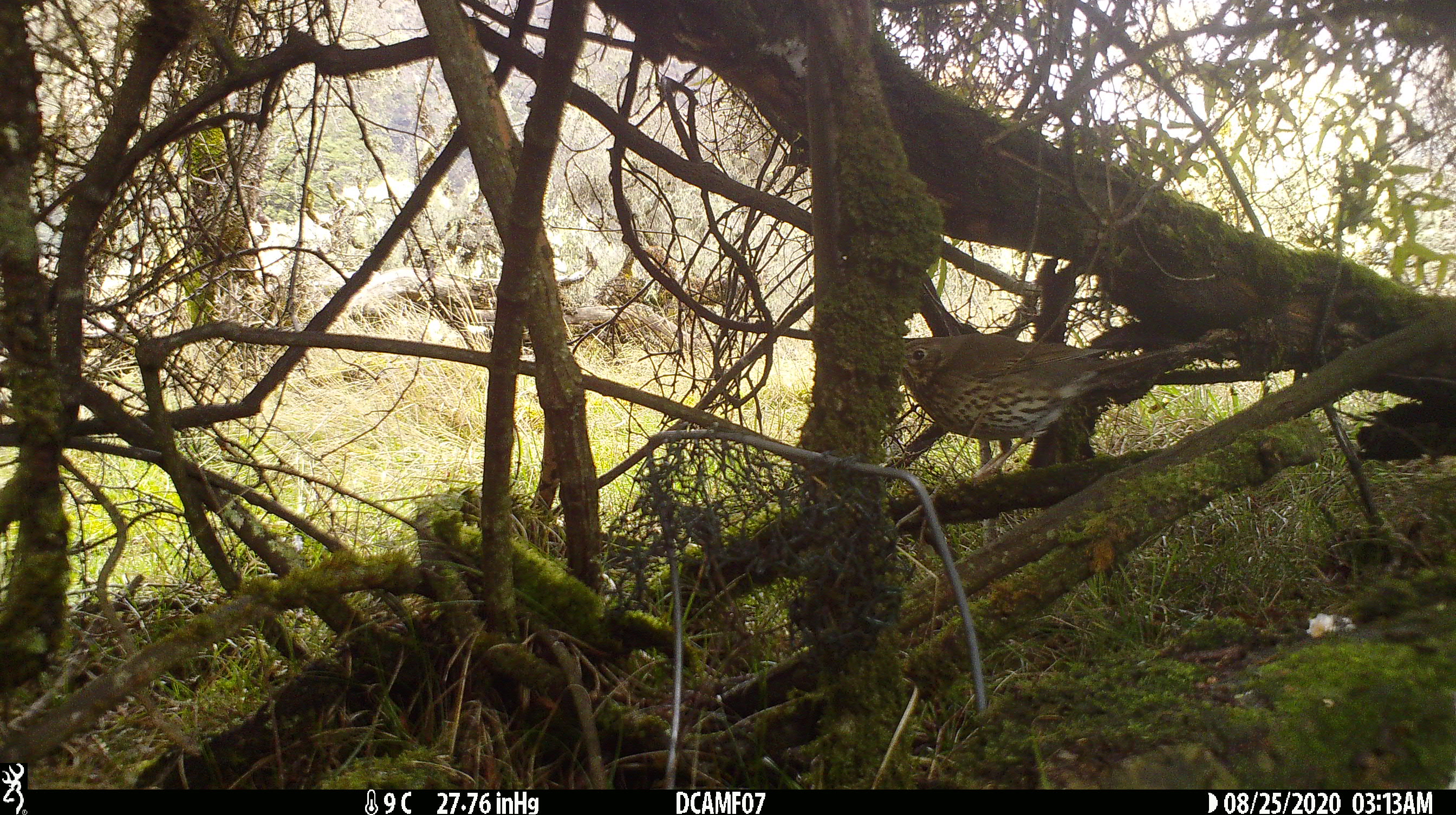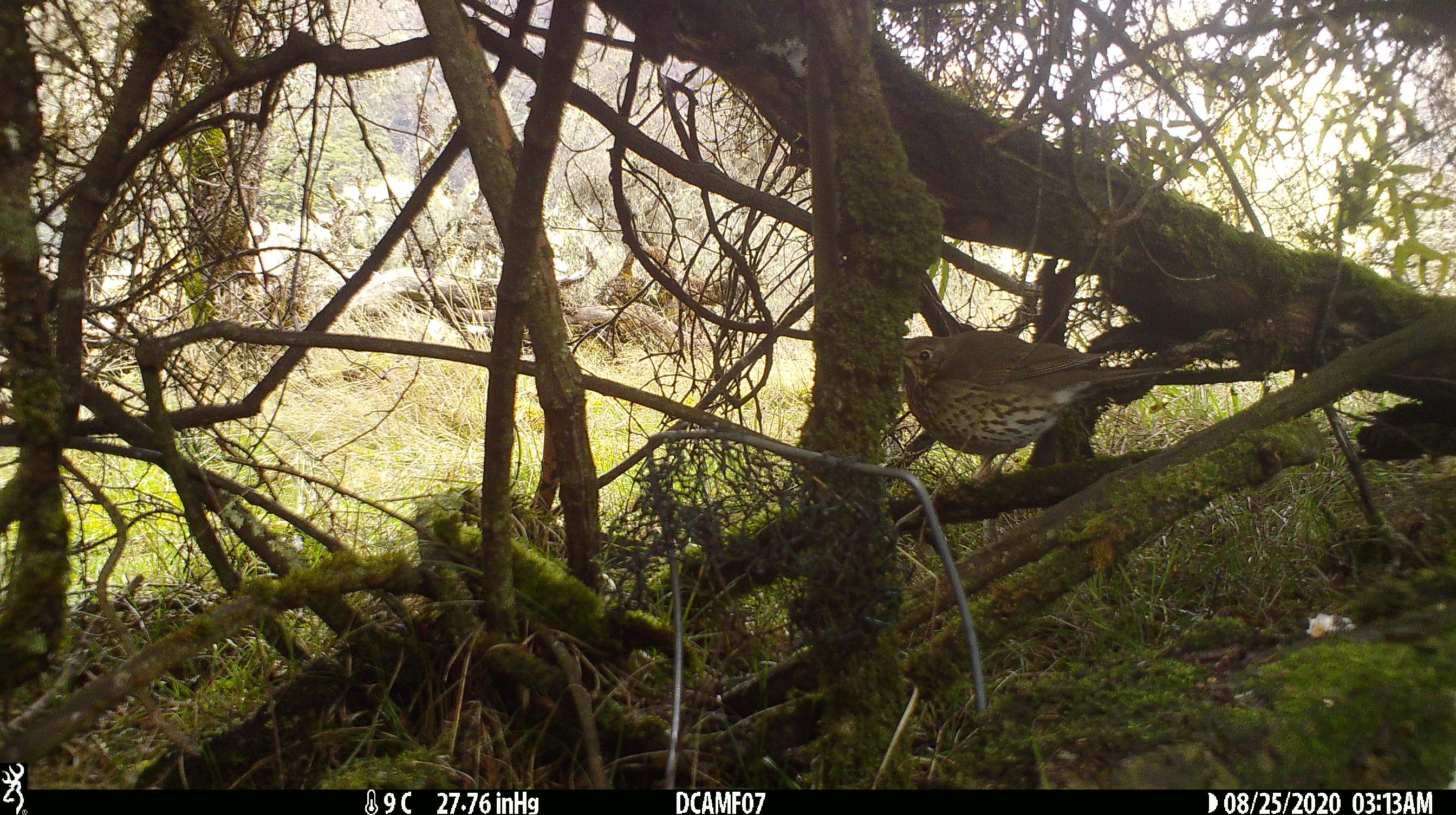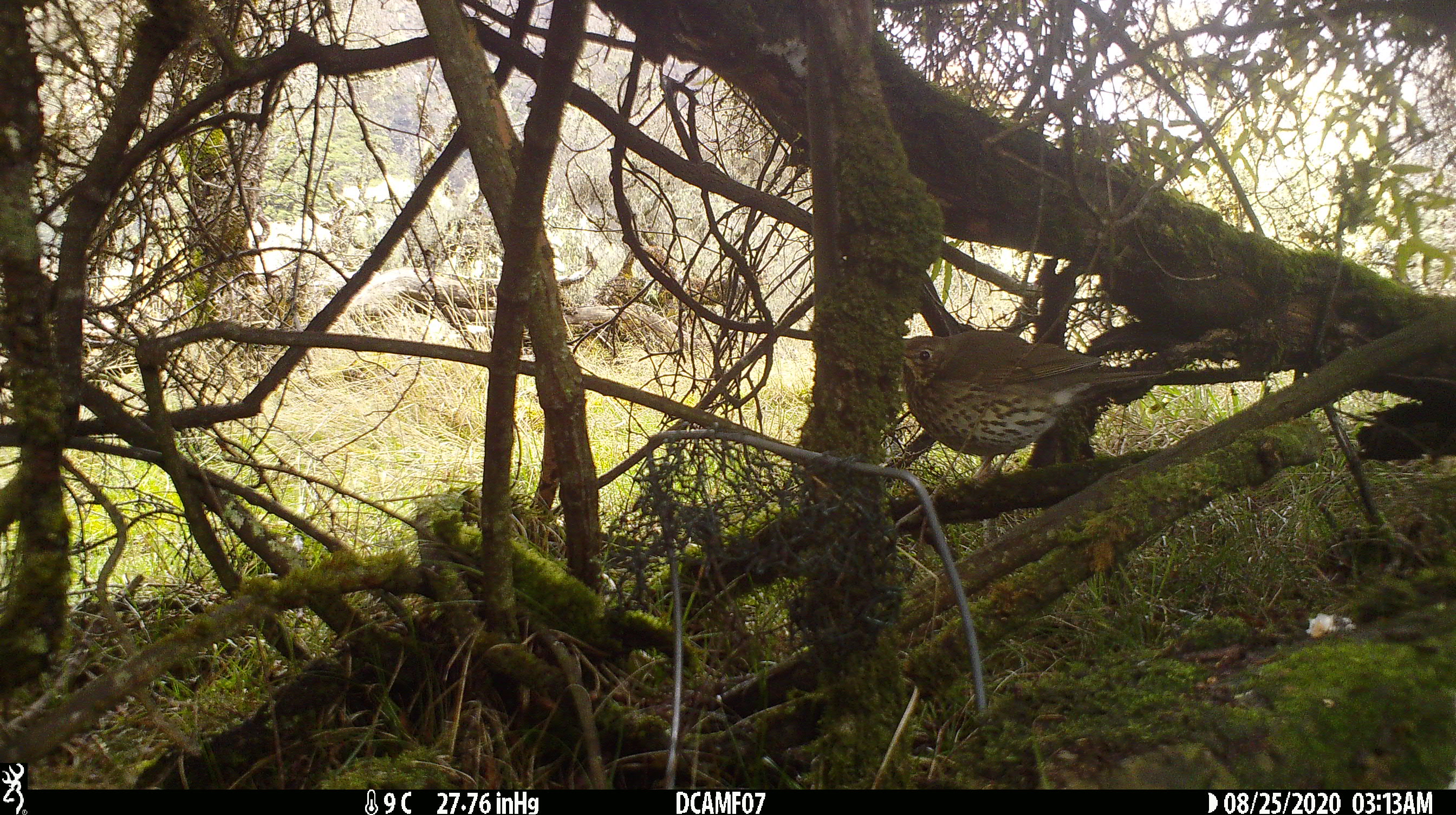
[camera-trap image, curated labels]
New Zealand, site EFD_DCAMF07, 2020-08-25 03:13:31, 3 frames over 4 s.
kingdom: Animalia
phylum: Chordata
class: Aves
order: Passeriformes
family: Turdidae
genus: Turdus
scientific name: Turdus philomelos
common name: song thrush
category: thrush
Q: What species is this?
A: Thrush (song thrush) (Turdus philomelos).